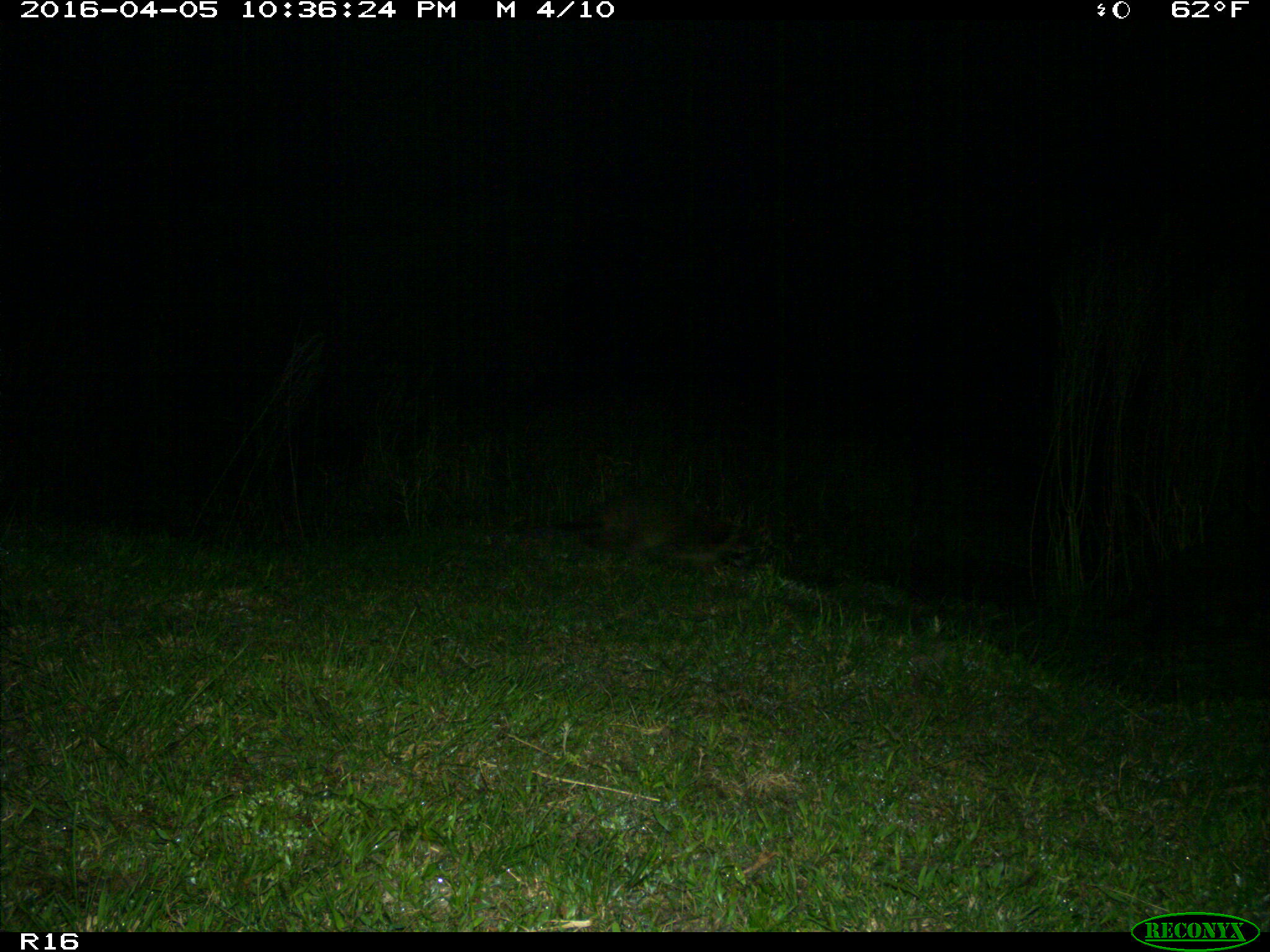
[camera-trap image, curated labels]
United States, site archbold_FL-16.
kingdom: Animalia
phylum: Chordata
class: Mammalia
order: Carnivora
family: Procyonidae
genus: Procyon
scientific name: Procyon lotor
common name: common raccoon